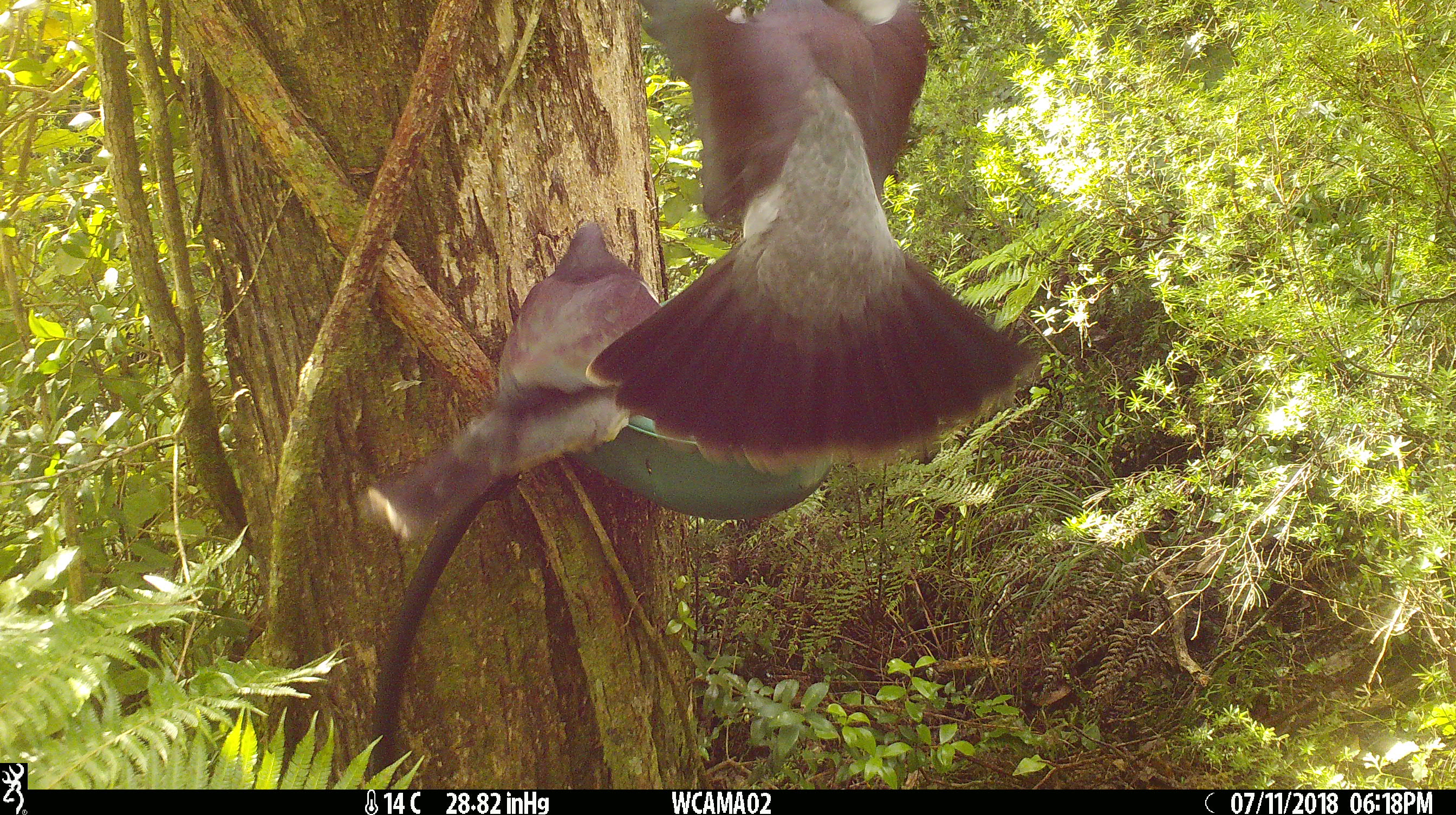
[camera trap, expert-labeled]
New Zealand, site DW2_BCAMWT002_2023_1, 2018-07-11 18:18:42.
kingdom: Animalia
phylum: Chordata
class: Aves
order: Columbiformes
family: Columbidae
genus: Hemiphaga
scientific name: Hemiphaga novaeseelandiae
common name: new zealand pigeon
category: kereru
Kereru (new zealand pigeon) (Hemiphaga novaeseelandiae).